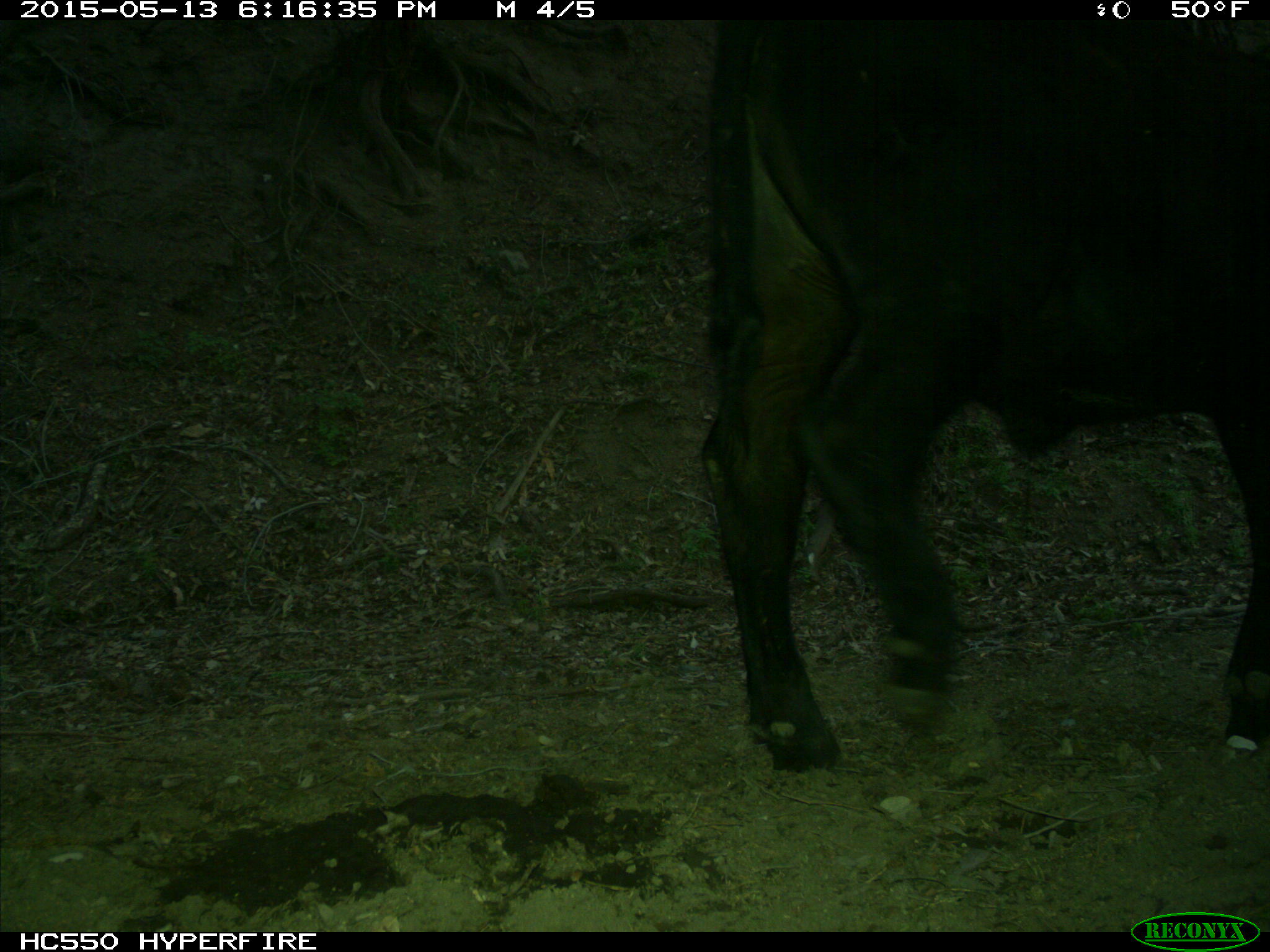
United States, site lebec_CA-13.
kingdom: Animalia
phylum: Chordata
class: Mammalia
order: Artiodactyla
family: Bovidae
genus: Bos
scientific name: Bos taurus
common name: domestic cow